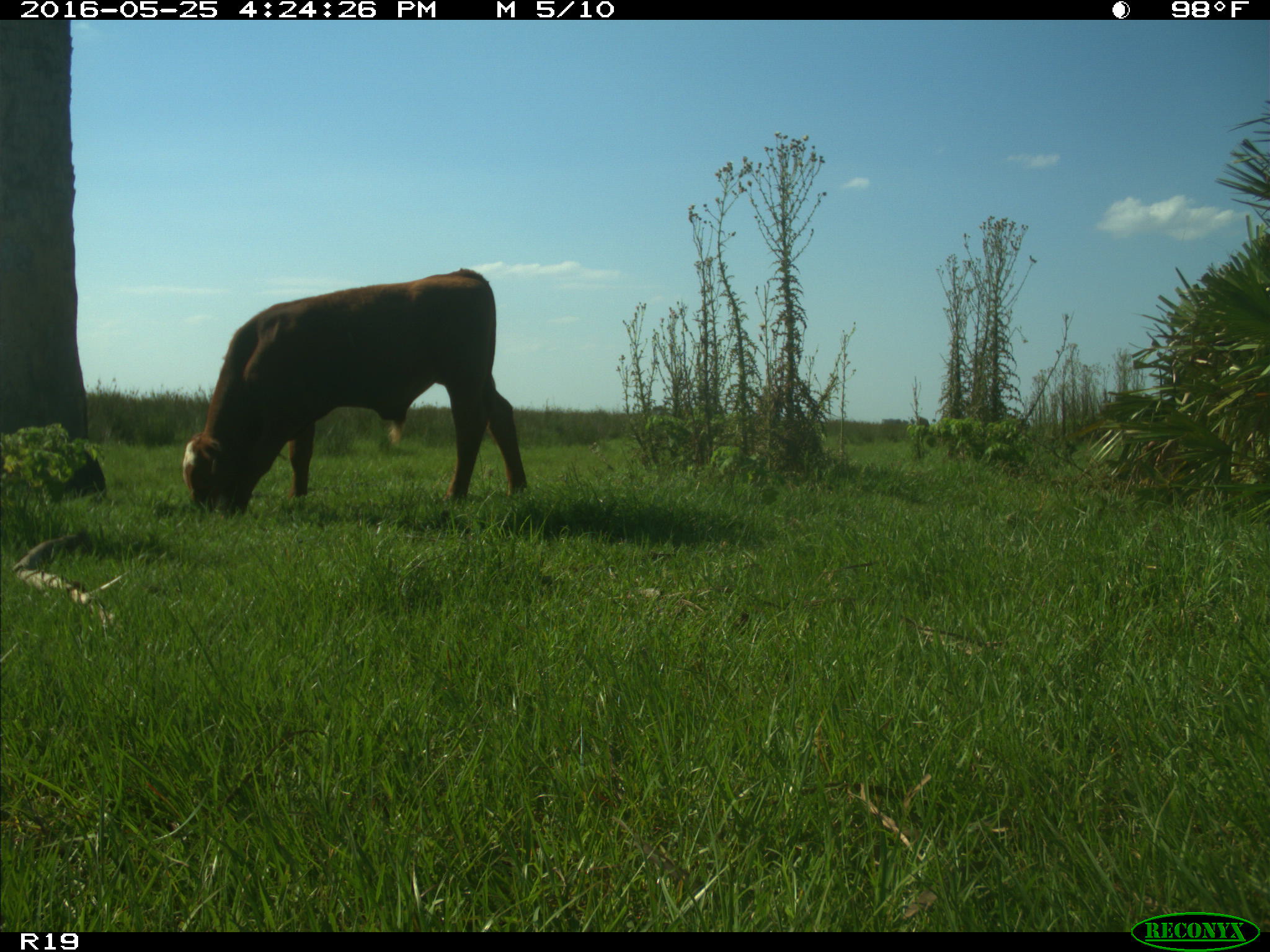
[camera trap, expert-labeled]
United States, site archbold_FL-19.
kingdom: Animalia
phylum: Chordata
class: Mammalia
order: Artiodactyla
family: Bovidae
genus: Bos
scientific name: Bos taurus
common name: domestic cow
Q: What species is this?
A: Bos taurus (domestic cow).